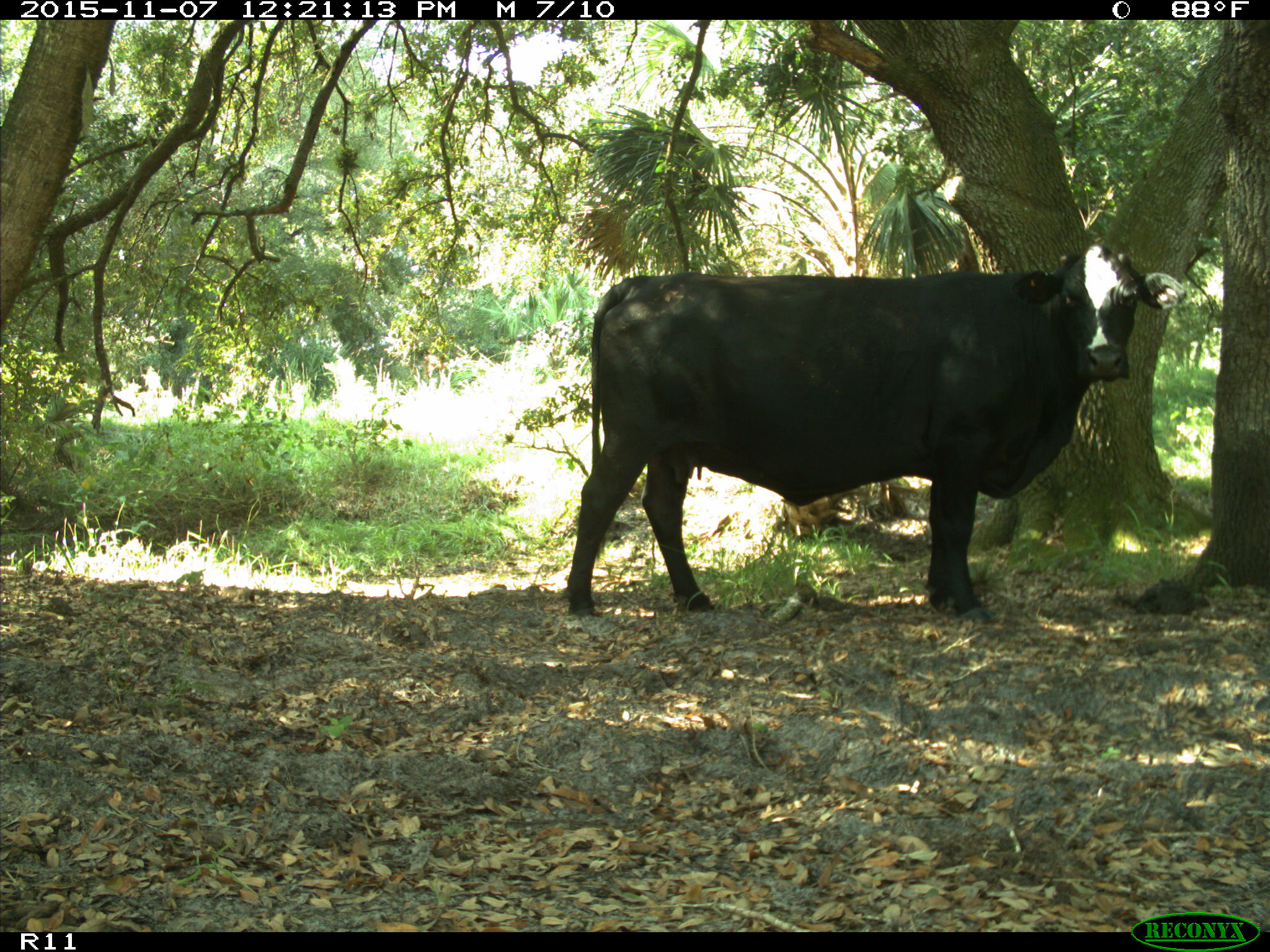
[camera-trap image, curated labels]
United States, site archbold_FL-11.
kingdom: Animalia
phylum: Chordata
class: Mammalia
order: Artiodactyla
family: Bovidae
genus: Bos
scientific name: Bos taurus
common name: domestic cow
Bos taurus (domestic cow).